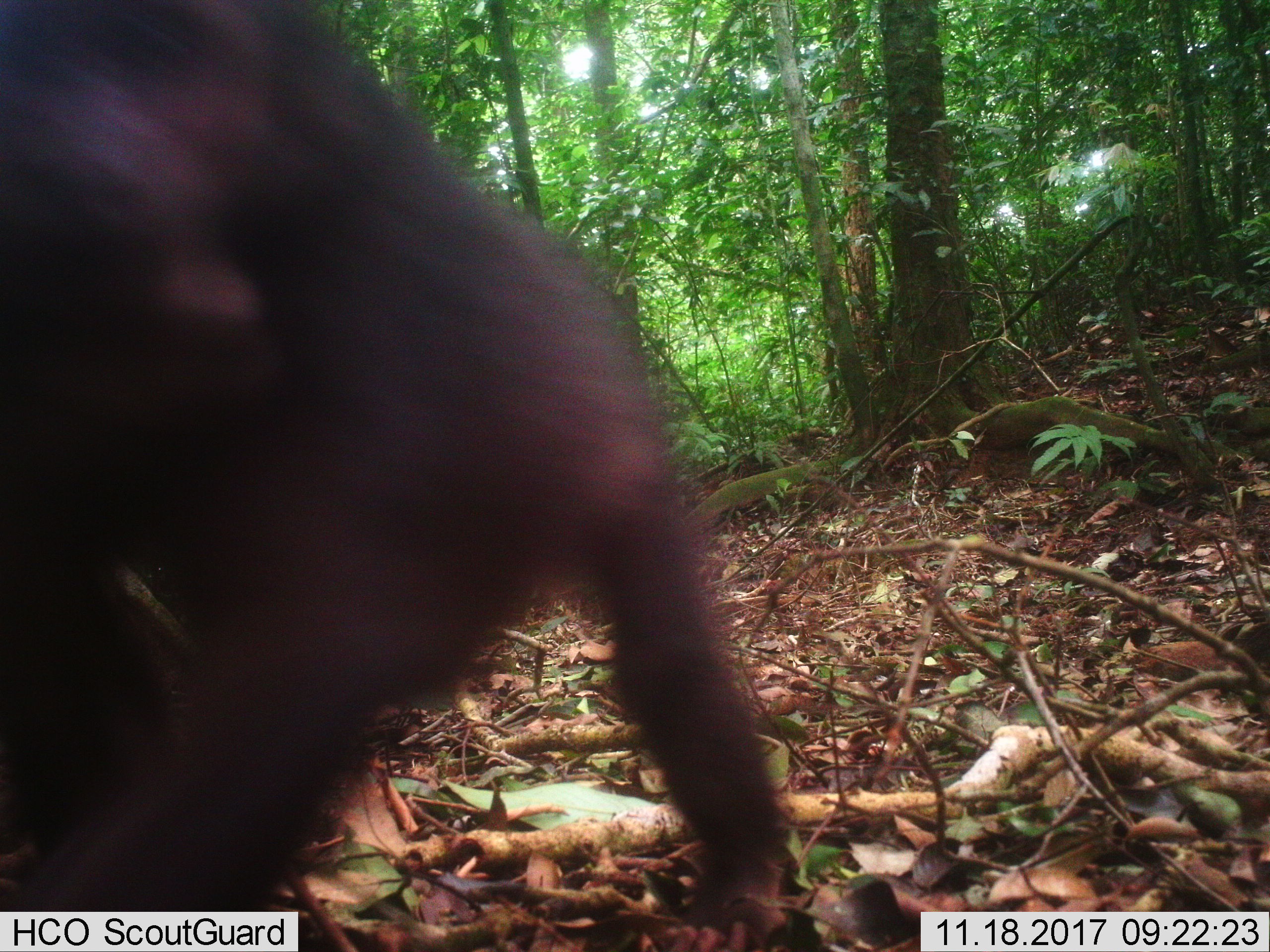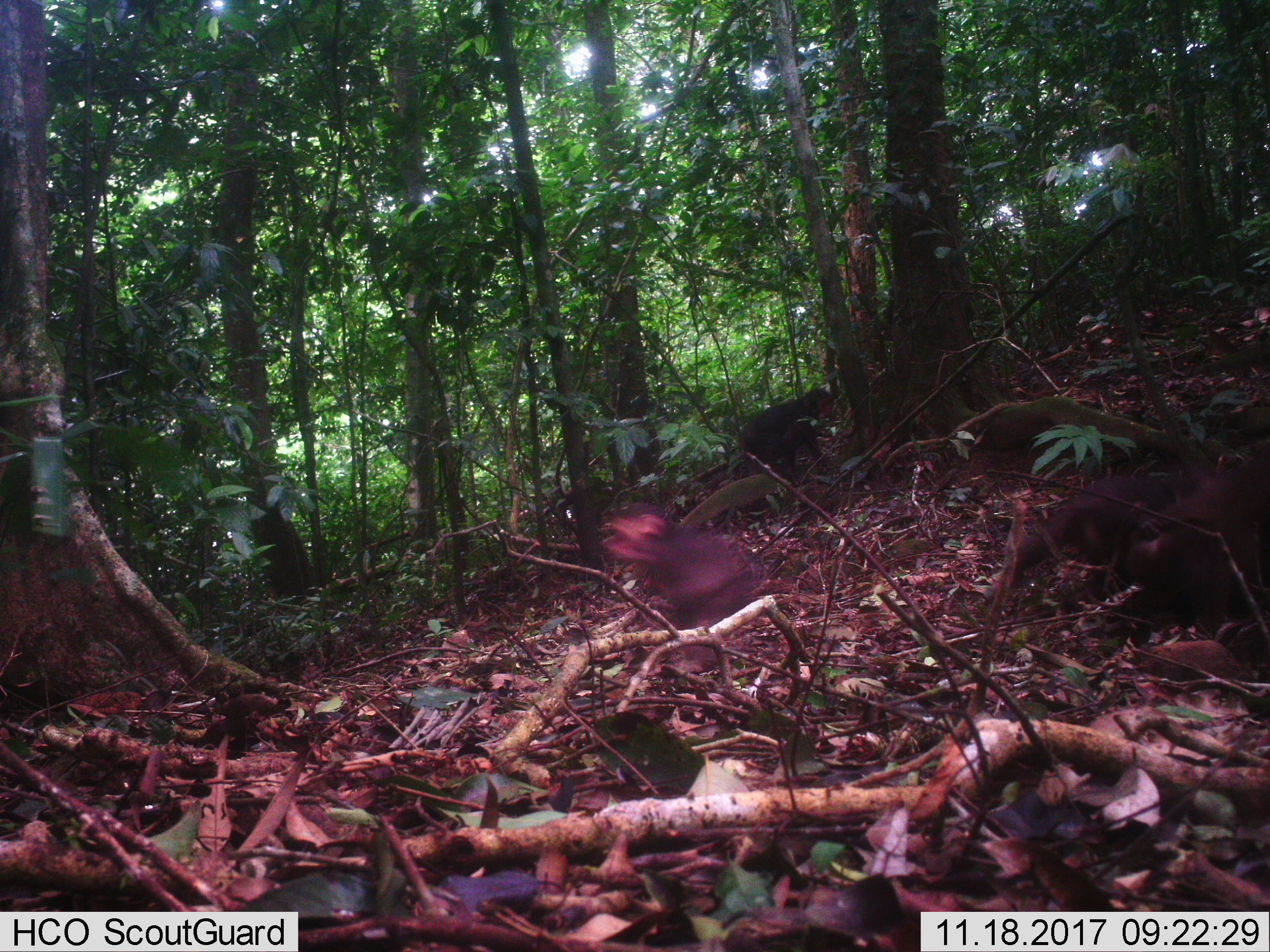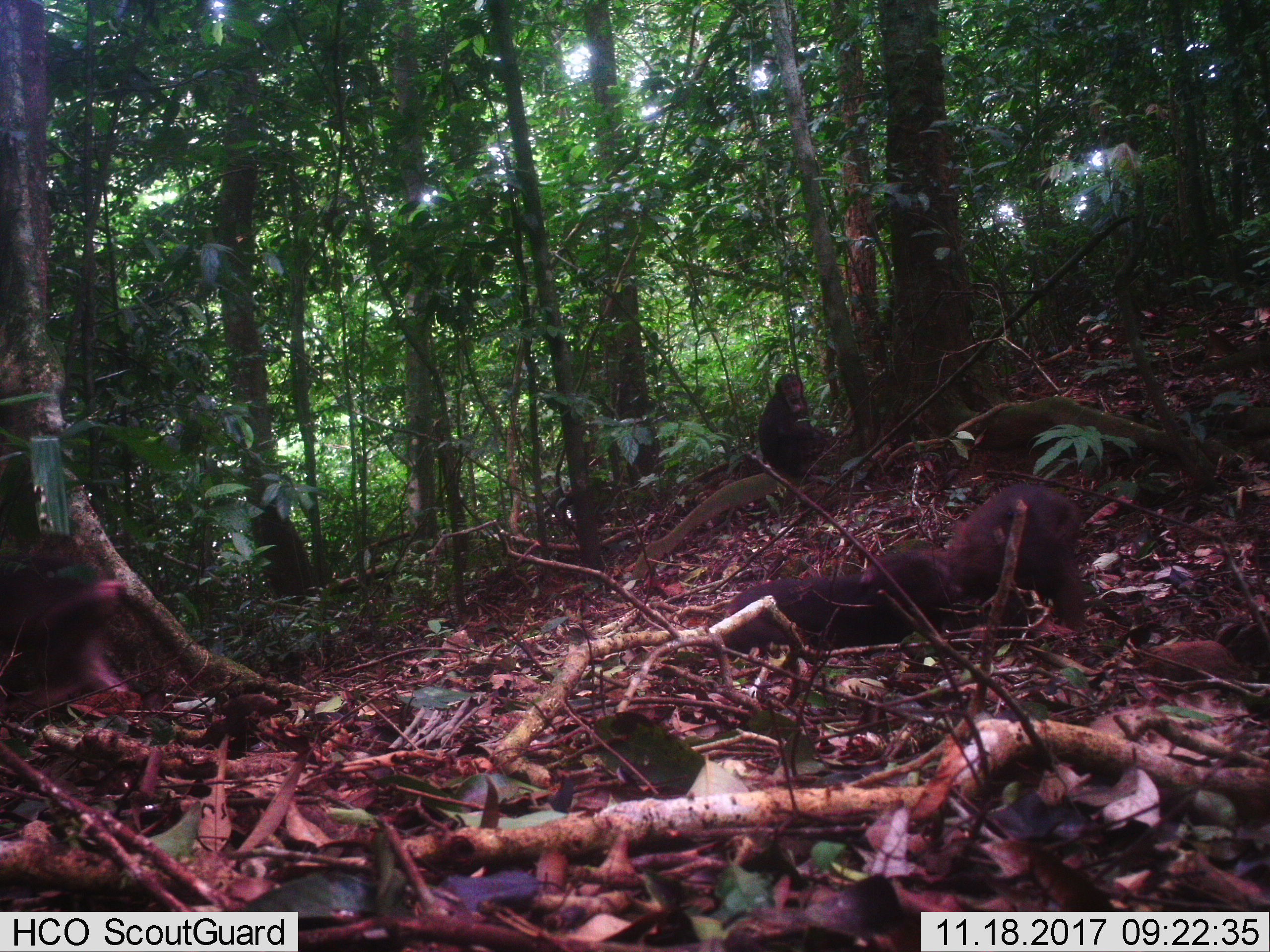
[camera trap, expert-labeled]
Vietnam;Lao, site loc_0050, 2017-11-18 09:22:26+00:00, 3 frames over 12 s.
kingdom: Animalia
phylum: Chordata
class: Mammalia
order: Primates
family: Cercopithecidae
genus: Macaca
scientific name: Macaca arctoides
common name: stump-tailed macaque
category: stump tailed macaque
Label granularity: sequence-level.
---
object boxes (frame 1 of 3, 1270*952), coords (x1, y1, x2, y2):
stump tailed macaque: (0, 0, 801, 948)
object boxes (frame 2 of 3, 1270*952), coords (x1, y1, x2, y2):
stump tailed macaque: (987, 468, 1211, 615); (1119, 431, 1270, 642); (597, 496, 759, 673); (728, 385, 835, 481)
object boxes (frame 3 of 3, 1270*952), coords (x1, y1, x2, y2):
stump tailed macaque: (718, 549, 963, 665); (0, 515, 135, 715); (945, 481, 1087, 631); (756, 372, 830, 475)